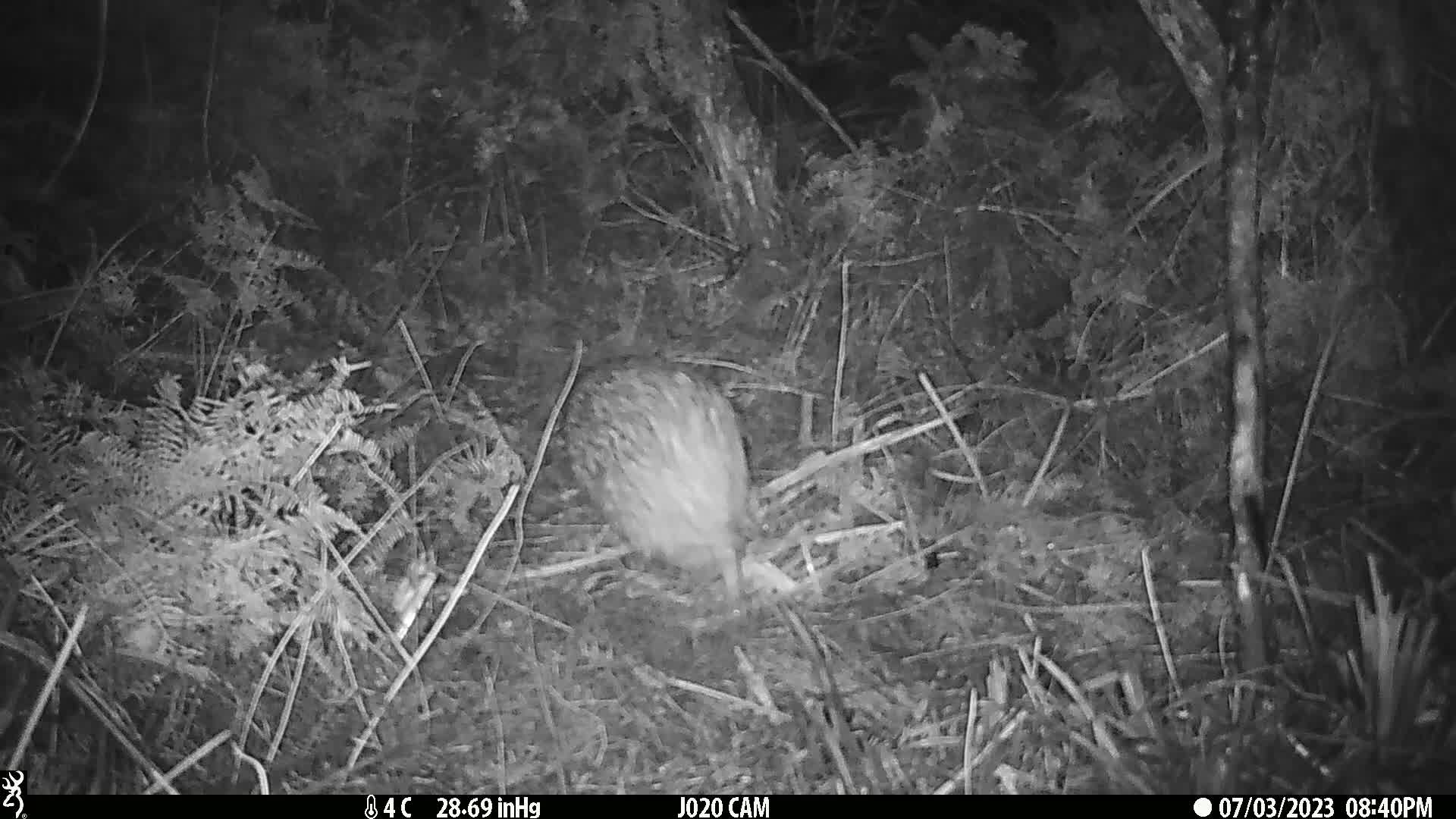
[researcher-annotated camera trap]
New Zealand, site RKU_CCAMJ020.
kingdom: Animalia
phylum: Chordata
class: Aves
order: Apterygiformes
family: Apterygidae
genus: Apteryx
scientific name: Apteryx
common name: kiwi